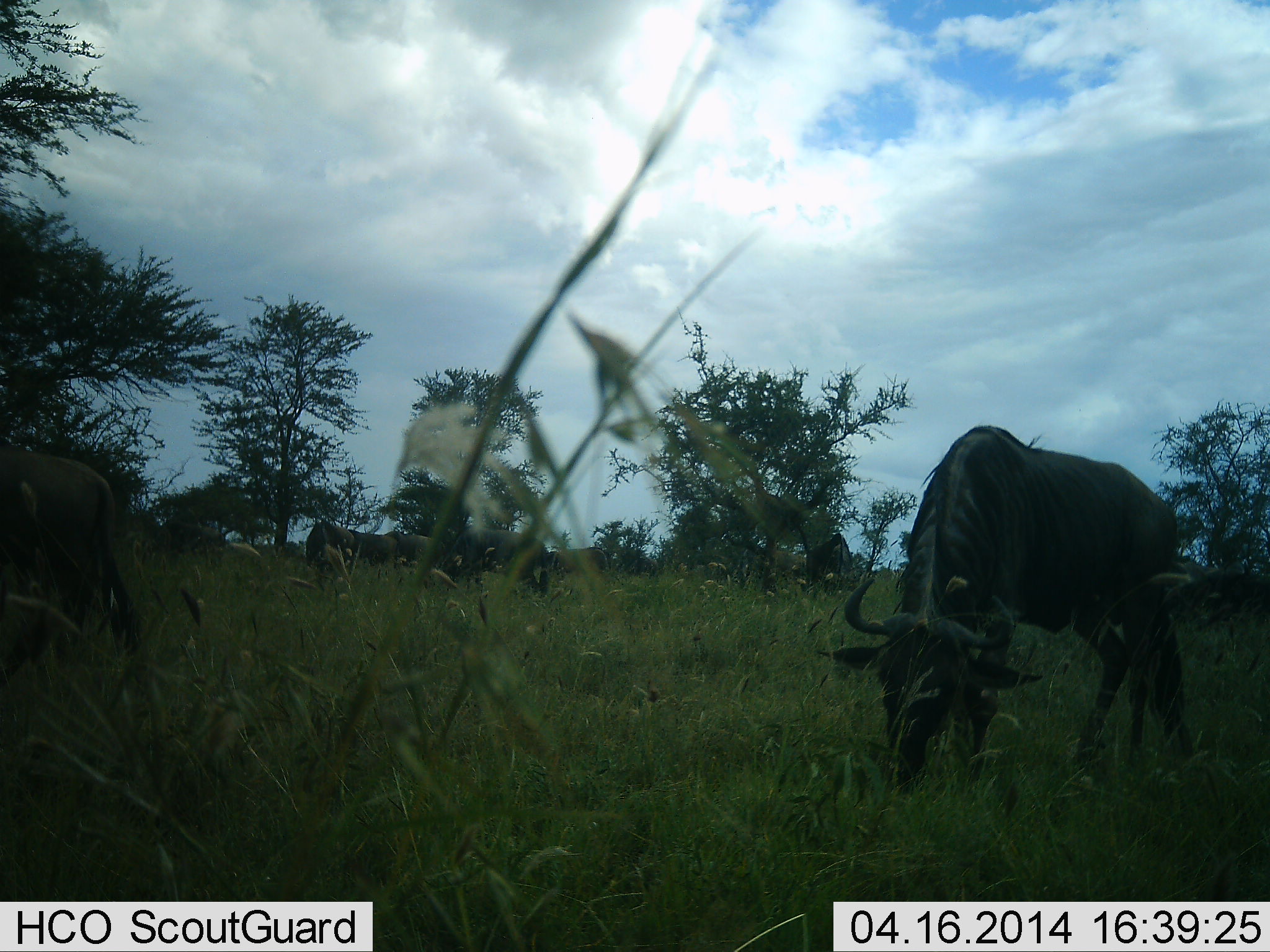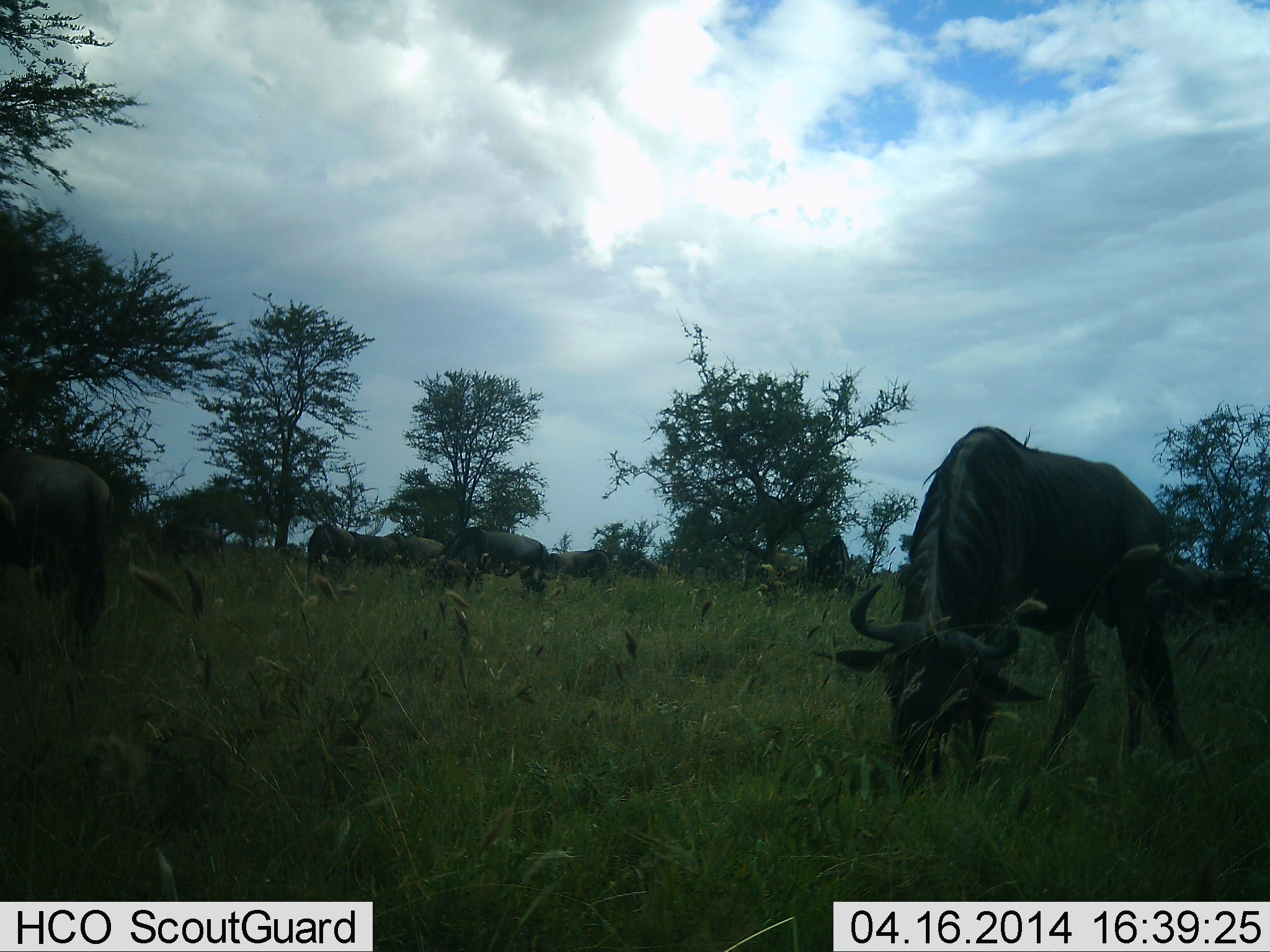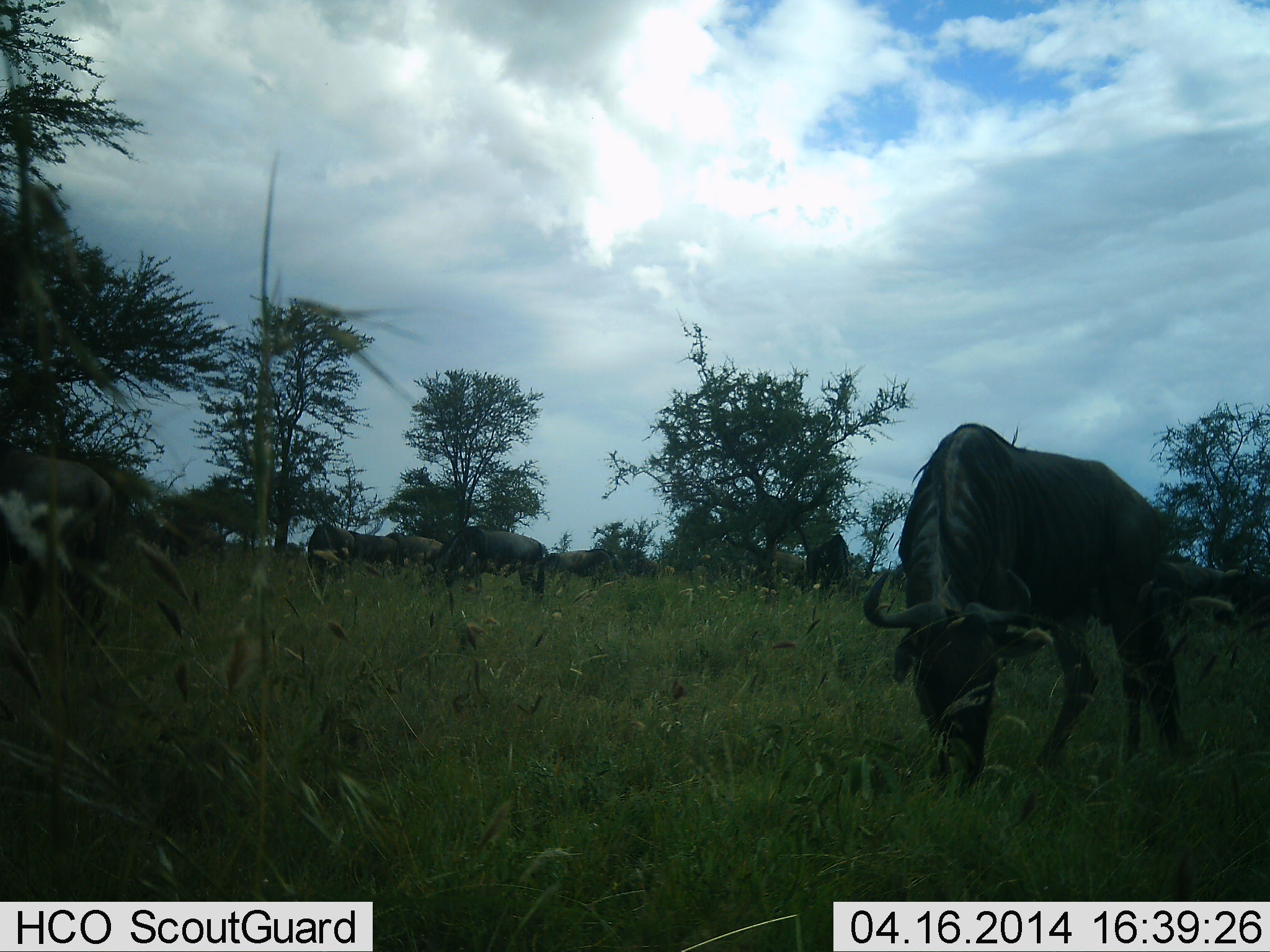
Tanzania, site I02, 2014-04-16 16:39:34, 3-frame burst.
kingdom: Animalia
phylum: Chordata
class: Mammalia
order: Artiodactyla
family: Bovidae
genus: Connochaetes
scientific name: Connochaetes taurinus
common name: blue wildebeest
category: wildebeest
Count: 7.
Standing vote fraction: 42%.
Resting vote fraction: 5%.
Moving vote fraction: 7%.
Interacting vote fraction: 2%.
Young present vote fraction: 2%.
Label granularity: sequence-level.